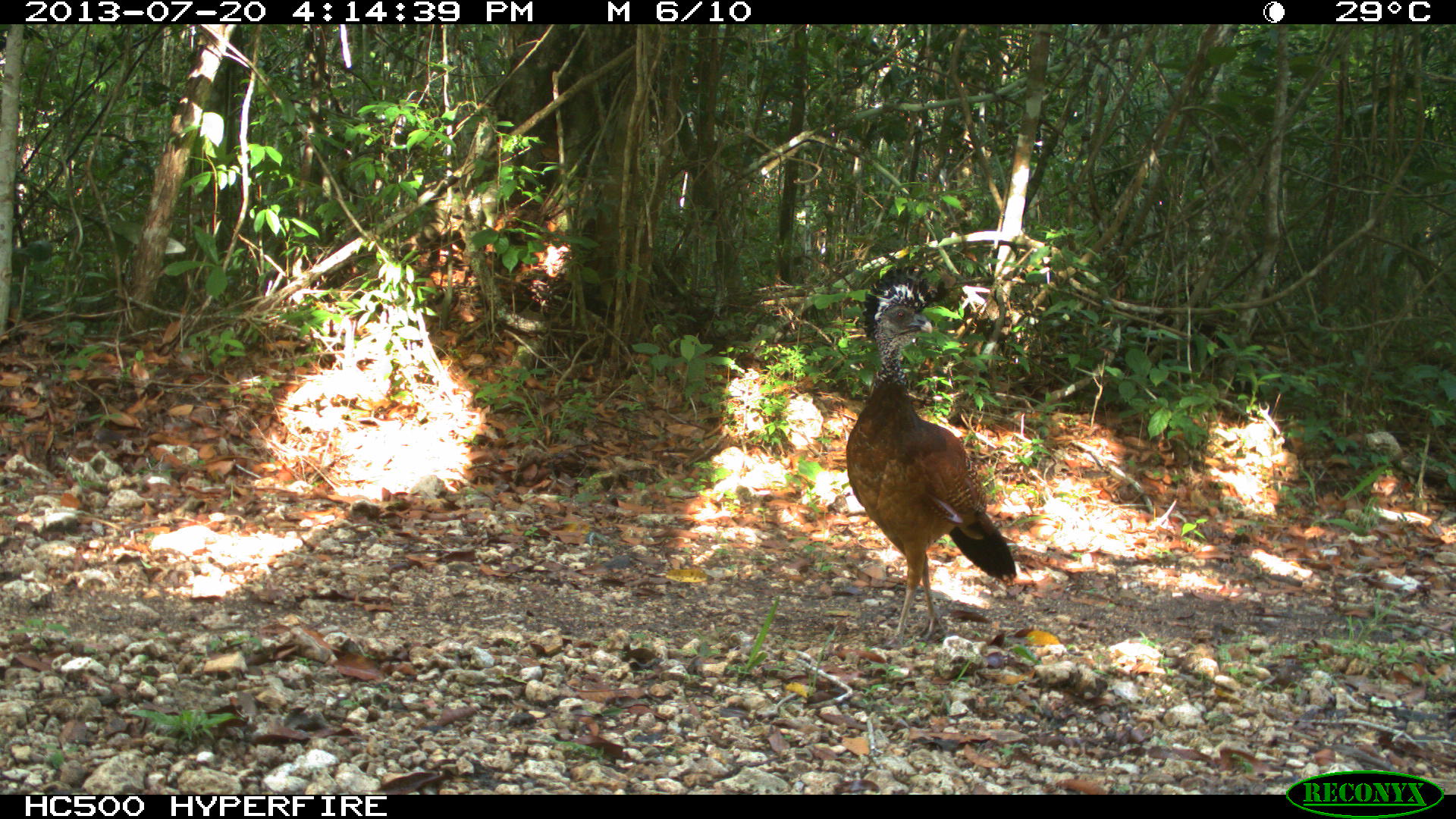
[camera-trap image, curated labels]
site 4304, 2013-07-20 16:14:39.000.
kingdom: Animalia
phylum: Chordata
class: Aves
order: Galliformes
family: Cracidae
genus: Crax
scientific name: Crax rubra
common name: great curassow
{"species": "Crax rubra (great curassow)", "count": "1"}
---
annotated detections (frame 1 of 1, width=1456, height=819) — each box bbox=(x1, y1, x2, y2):
crax rubra: bbox=(844, 263, 1017, 646)